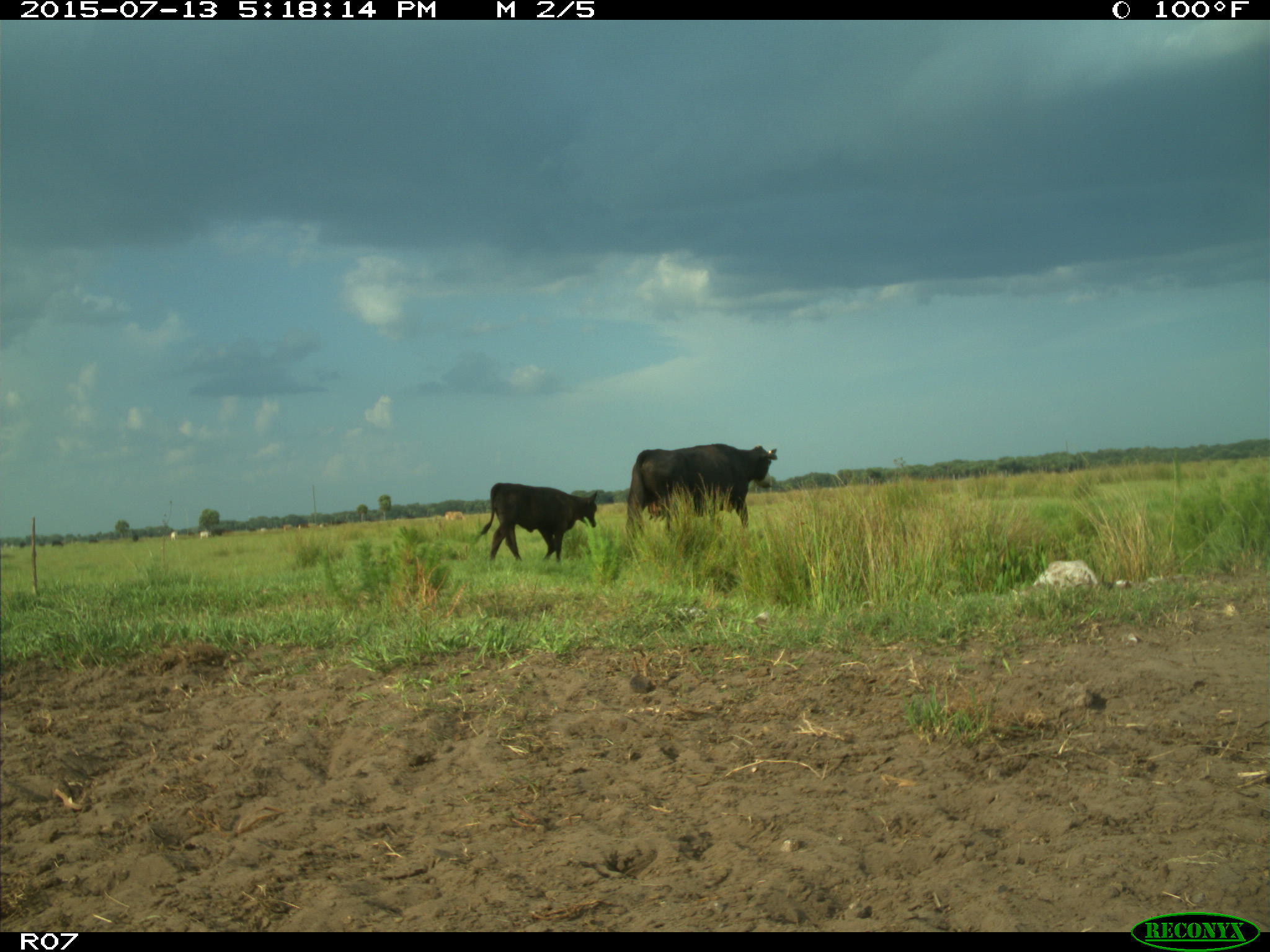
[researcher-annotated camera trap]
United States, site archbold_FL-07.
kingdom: Animalia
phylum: Chordata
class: Mammalia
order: Artiodactyla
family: Bovidae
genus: Bos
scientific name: Bos taurus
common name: domestic cow